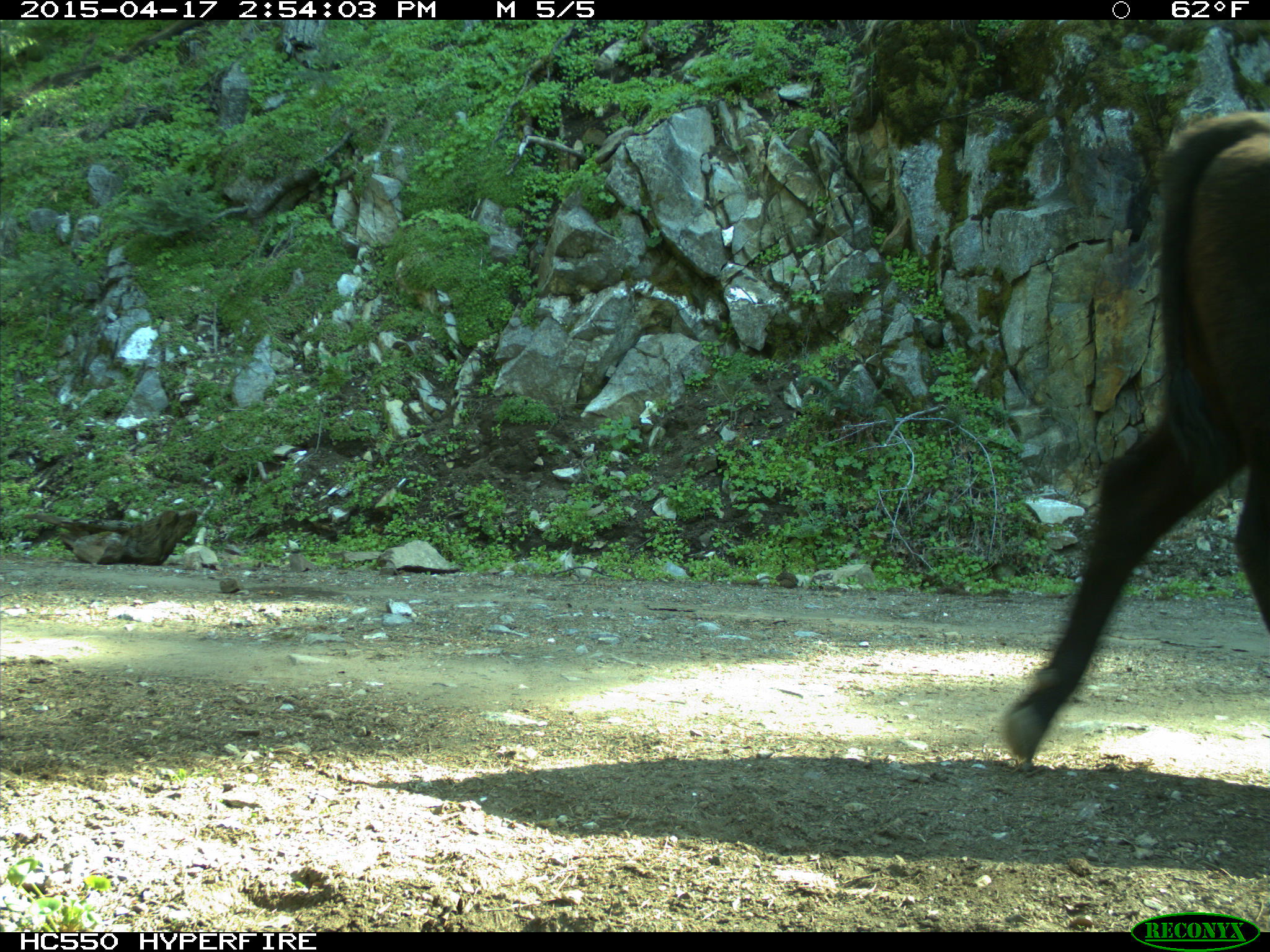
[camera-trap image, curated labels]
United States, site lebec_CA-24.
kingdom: Animalia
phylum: Chordata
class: Mammalia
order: Artiodactyla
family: Bovidae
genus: Bos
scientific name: Bos taurus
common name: domestic cow